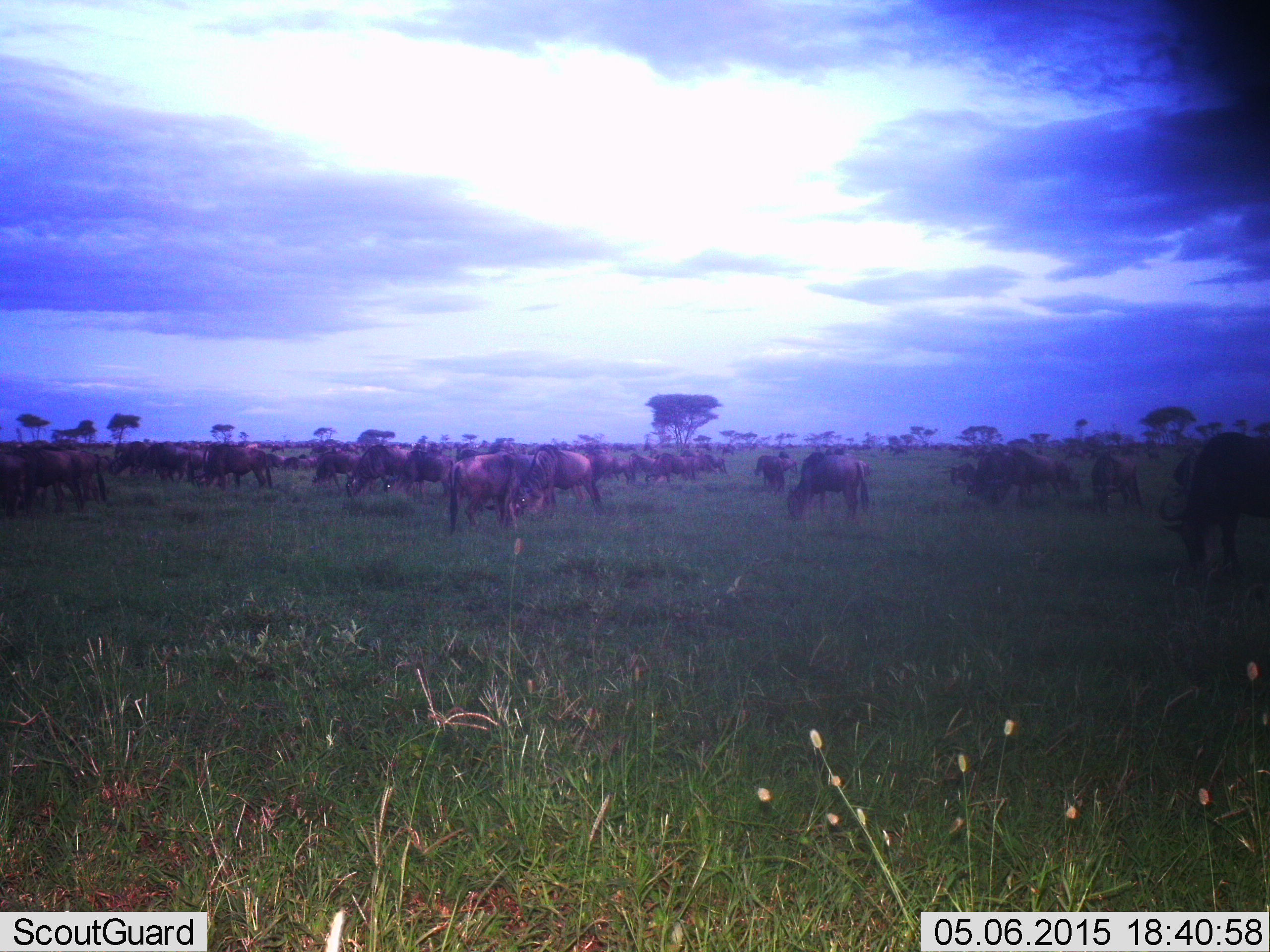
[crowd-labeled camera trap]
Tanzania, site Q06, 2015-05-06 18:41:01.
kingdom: Animalia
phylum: Chordata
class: Mammalia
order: Artiodactyla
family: Bovidae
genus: Connochaetes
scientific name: Connochaetes taurinus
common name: blue wildebeest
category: wildebeest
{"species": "wildebeest (blue wildebeest) (Connochaetes taurinus)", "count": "11-50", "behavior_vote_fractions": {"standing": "50%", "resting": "0%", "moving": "10%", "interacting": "0%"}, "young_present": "0%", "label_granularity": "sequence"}